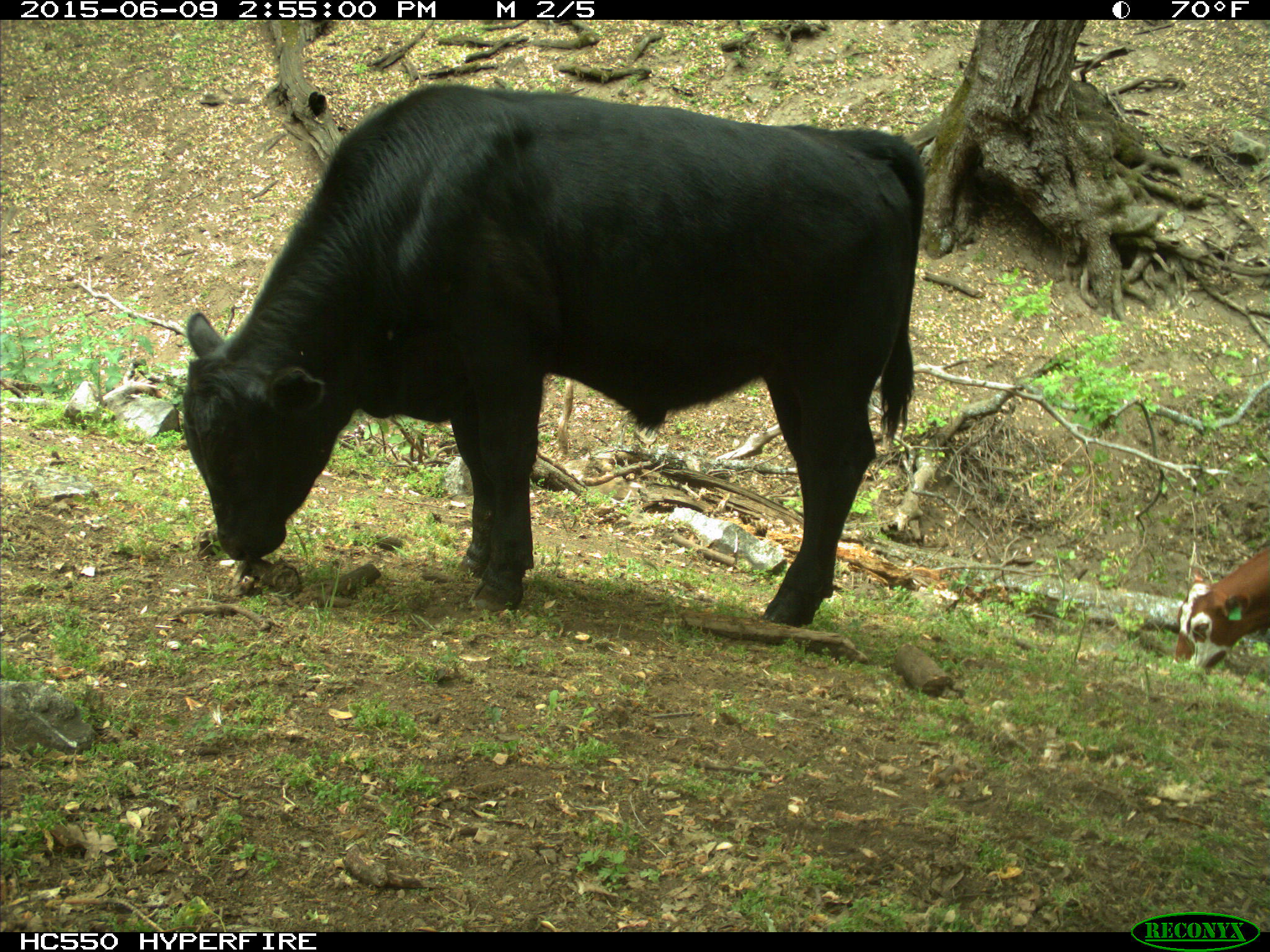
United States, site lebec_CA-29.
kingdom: Animalia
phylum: Chordata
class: Mammalia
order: Artiodactyla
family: Bovidae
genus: Bos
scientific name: Bos taurus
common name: domestic cow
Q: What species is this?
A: Bos taurus (domestic cow).